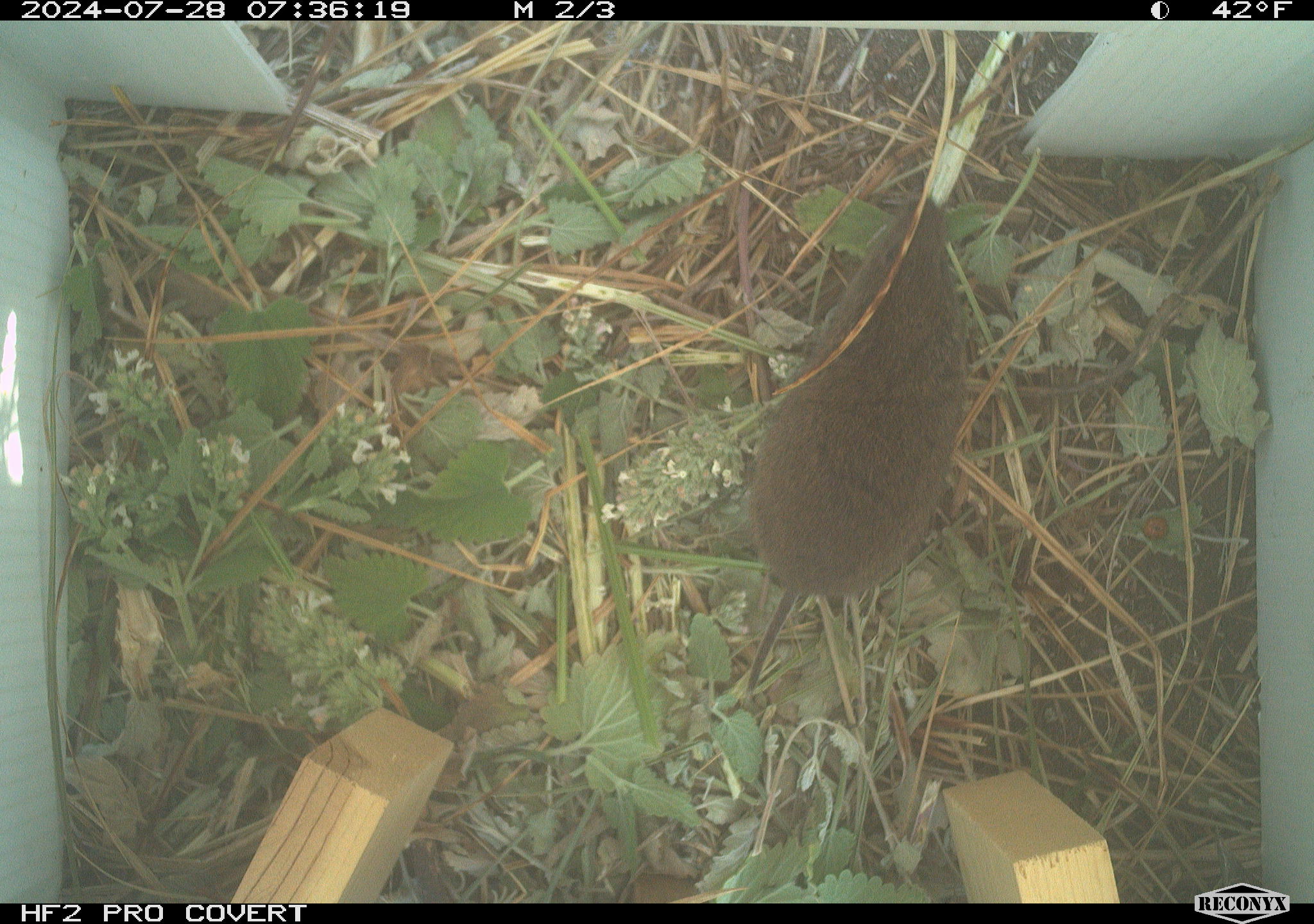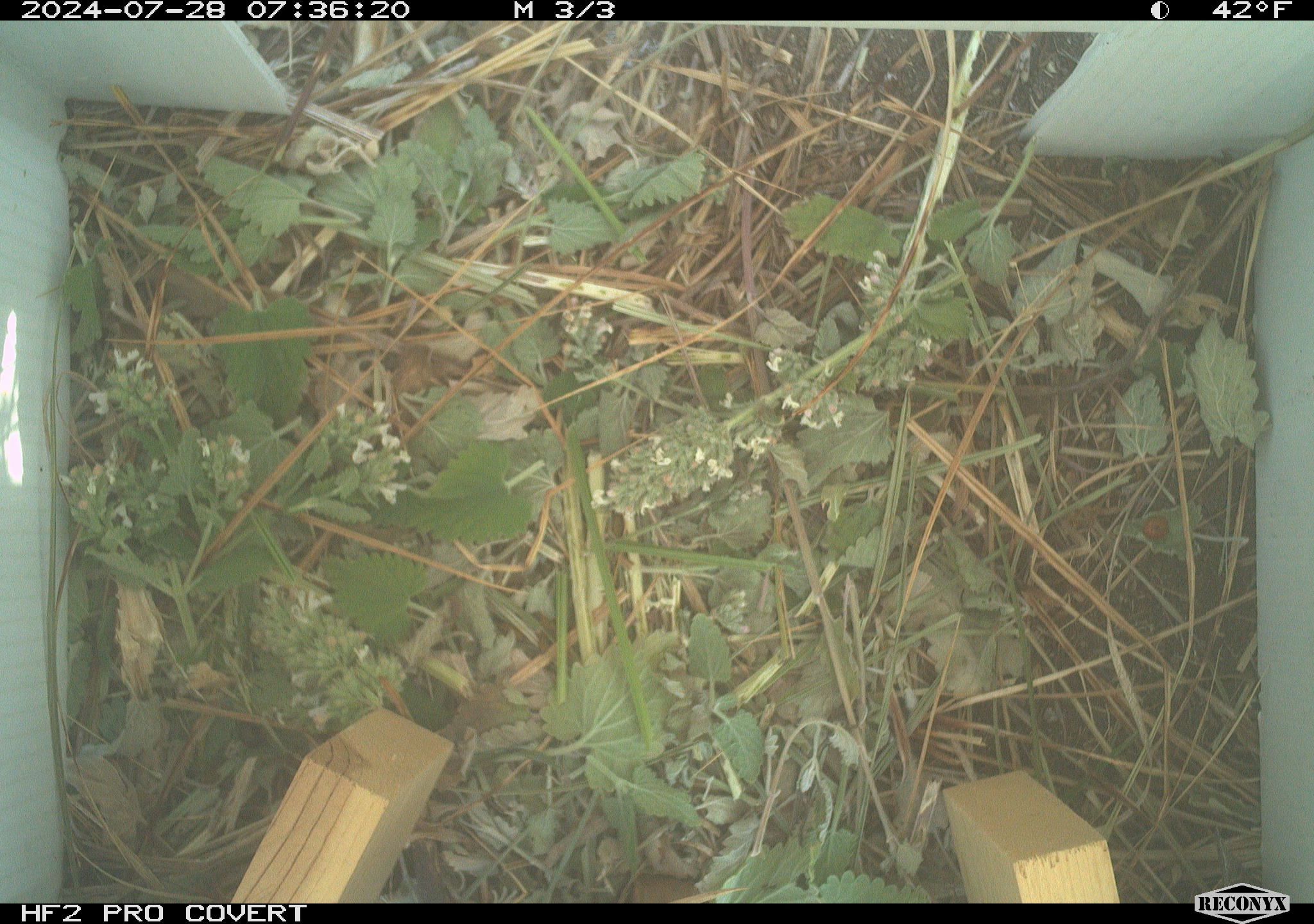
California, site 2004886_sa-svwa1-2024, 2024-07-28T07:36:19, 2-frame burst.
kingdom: Animalia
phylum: Chordata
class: Mammalia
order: Rodentia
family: Cricetidae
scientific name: Arvicolinae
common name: voles, lemmings, and muskrats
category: arvicolinae subfamily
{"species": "arvicolinae subfamily (voles, lemmings, and muskrats) (Arvicolinae)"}